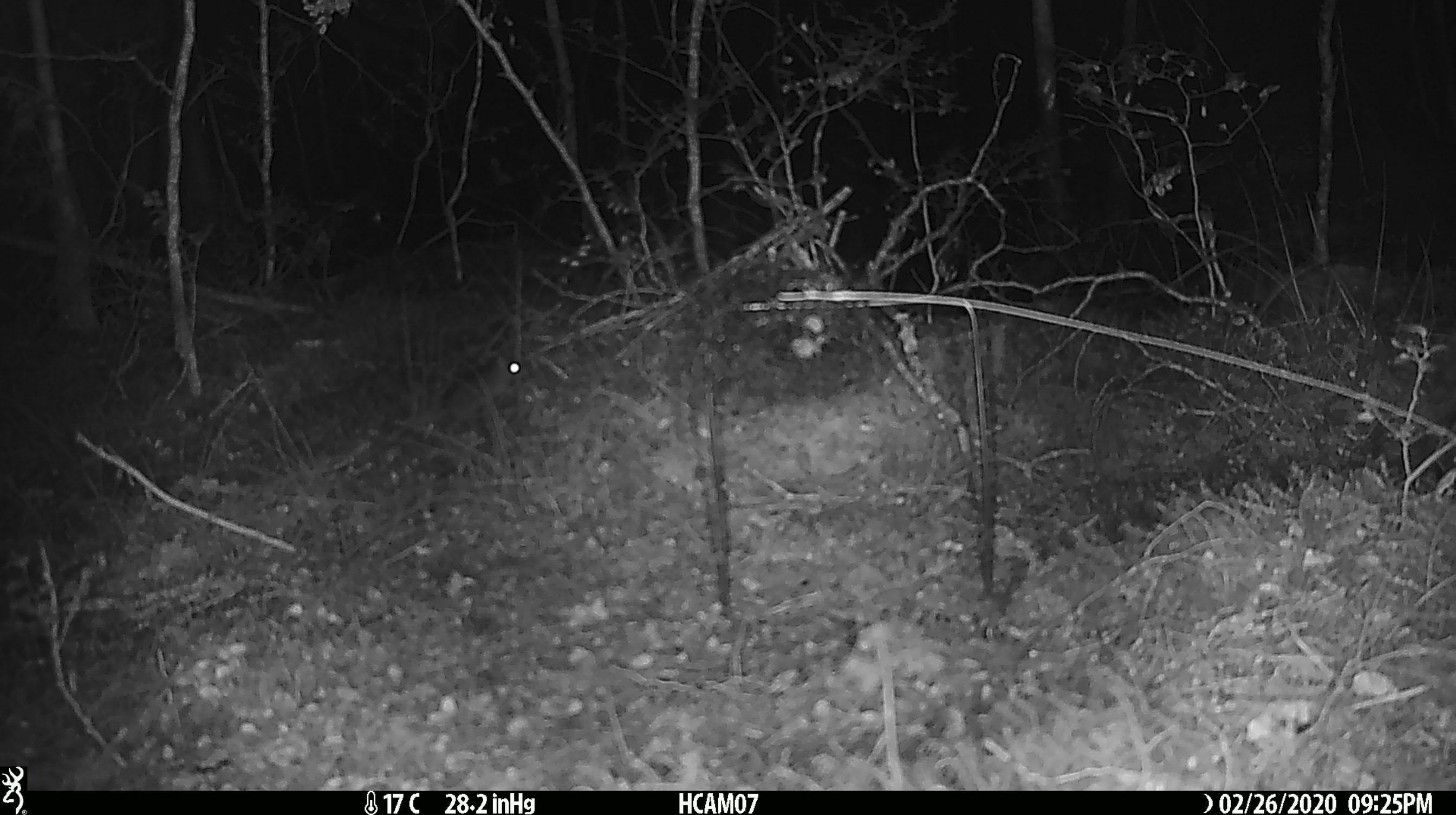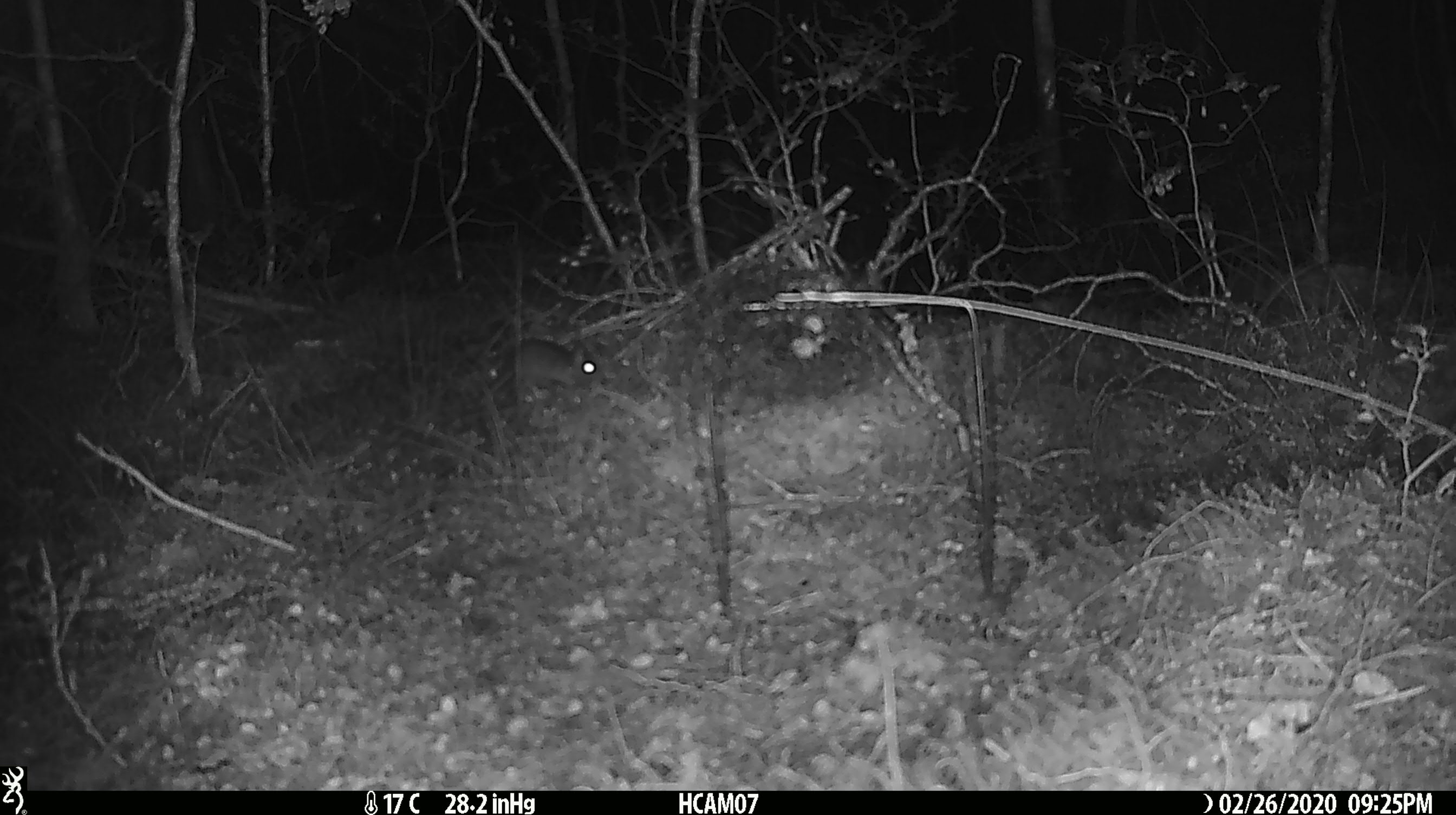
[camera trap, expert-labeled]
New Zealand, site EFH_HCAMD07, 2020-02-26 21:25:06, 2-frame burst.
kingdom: Animalia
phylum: Chordata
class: Mammalia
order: Rodentia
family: Muridae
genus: Mus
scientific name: Mus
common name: mouse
Mouse (Mus).